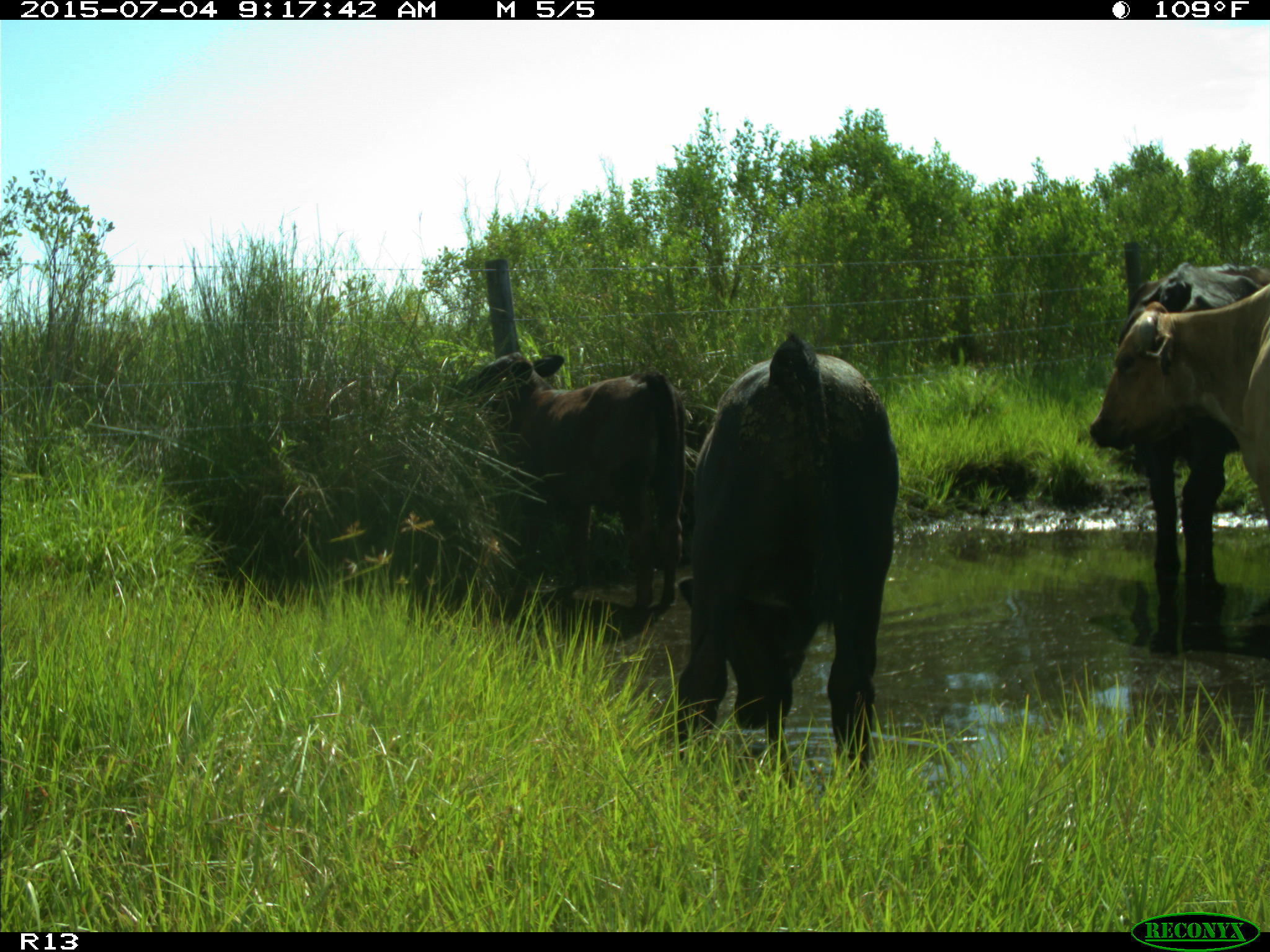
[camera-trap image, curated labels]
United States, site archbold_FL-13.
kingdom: Animalia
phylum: Chordata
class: Mammalia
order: Artiodactyla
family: Bovidae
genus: Bos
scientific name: Bos taurus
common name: domestic cow